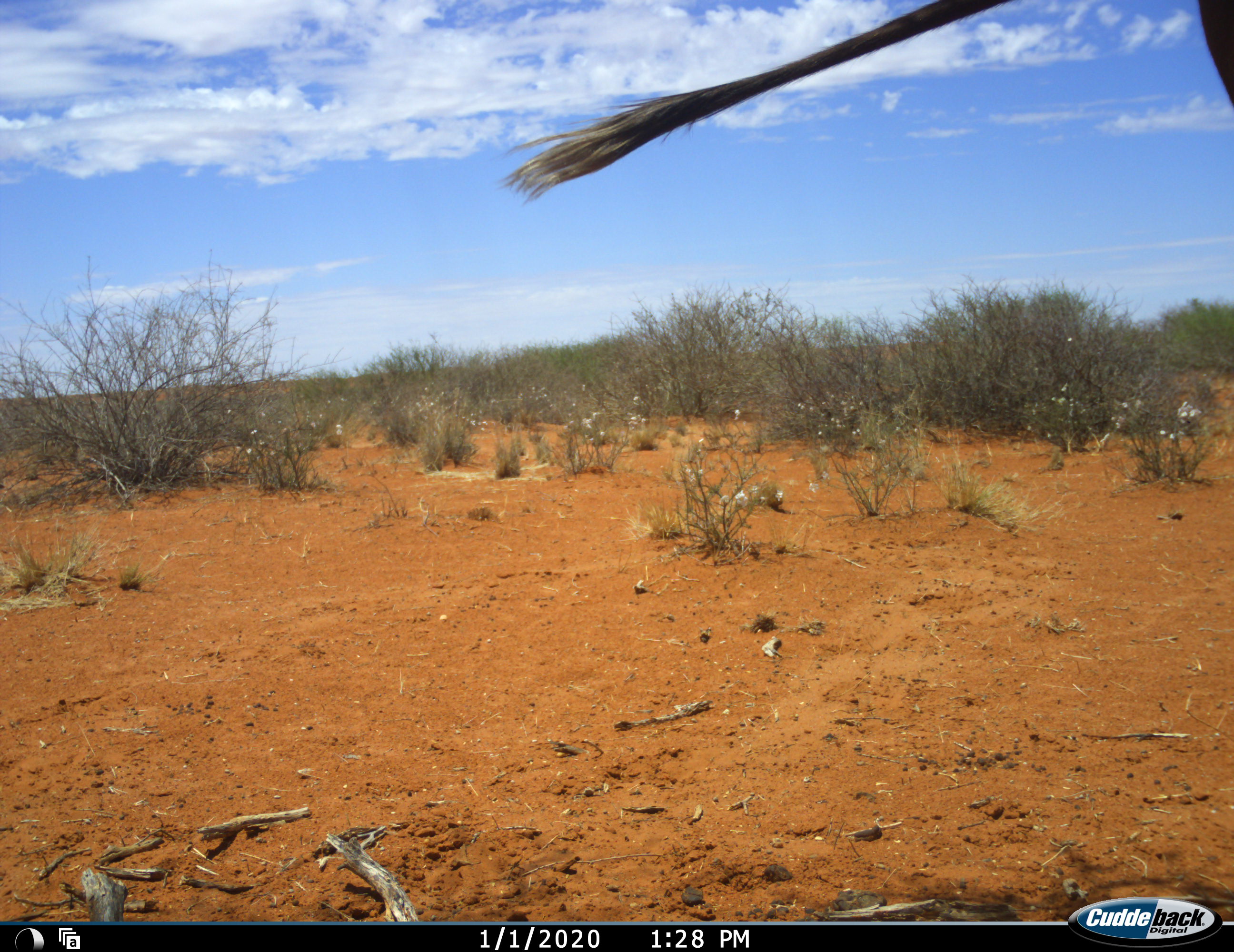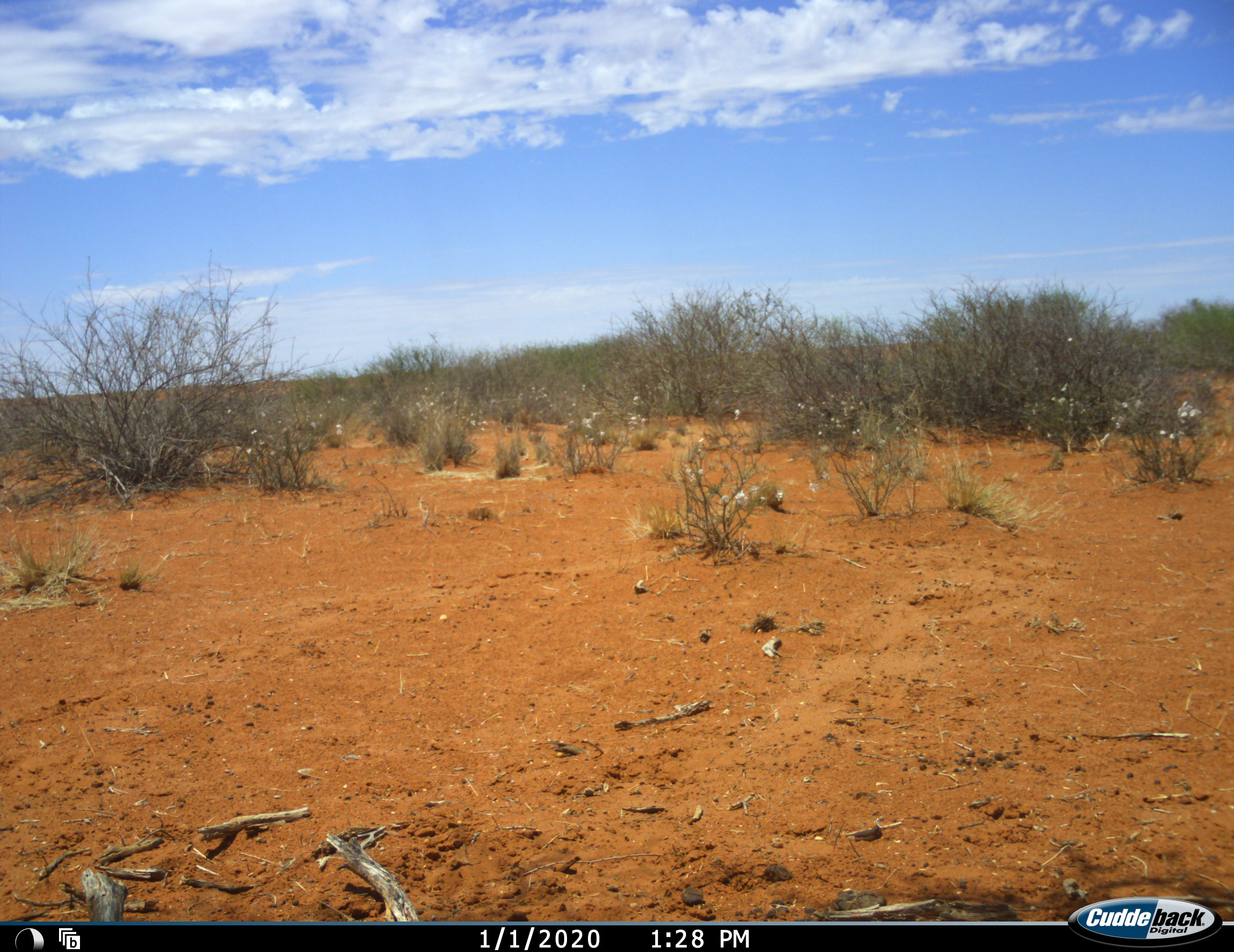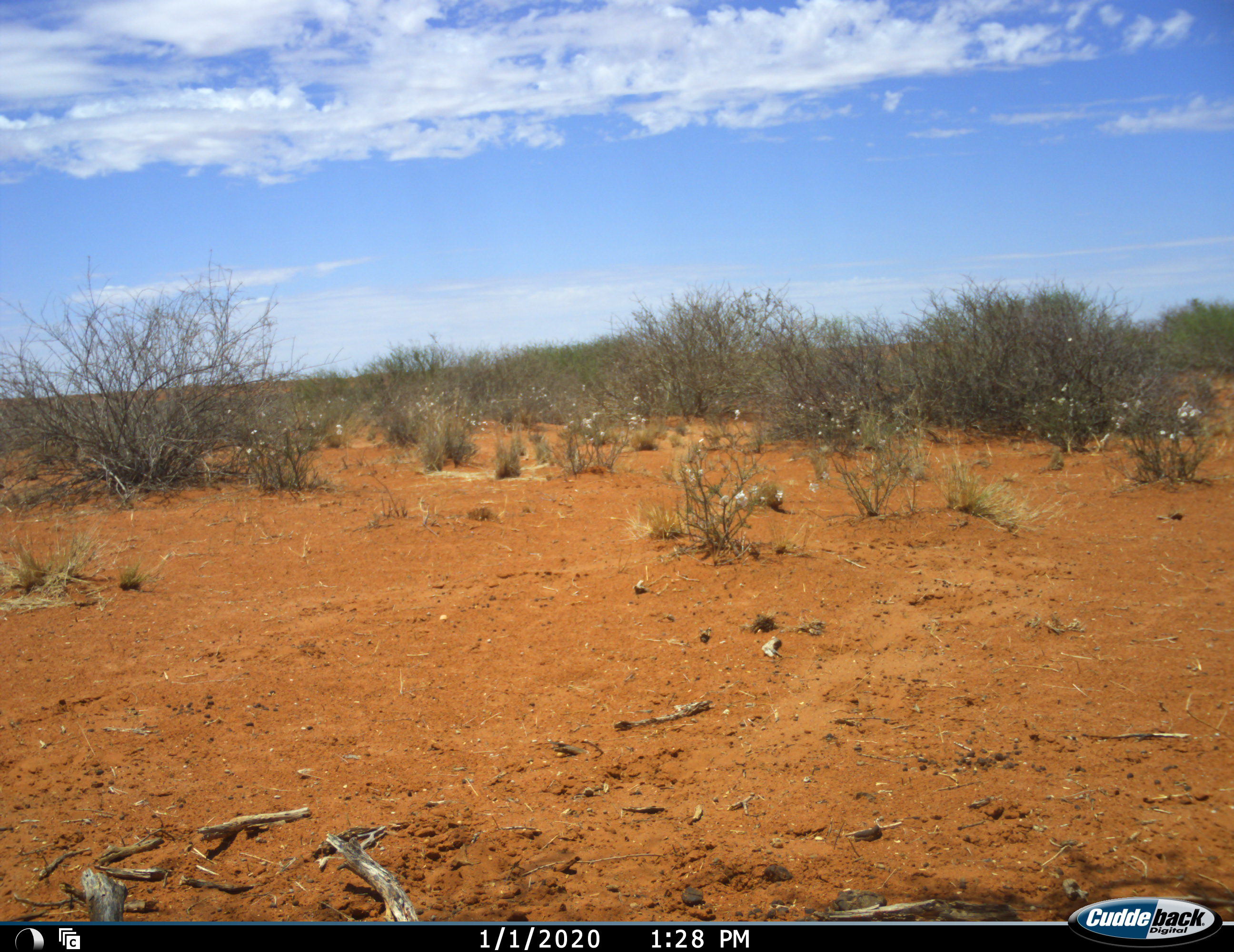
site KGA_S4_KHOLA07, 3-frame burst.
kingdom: Animalia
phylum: Chordata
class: Mammalia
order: Artiodactyla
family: Bovidae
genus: Antidorcas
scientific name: Antidorcas marsupialis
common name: springbok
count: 1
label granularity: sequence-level